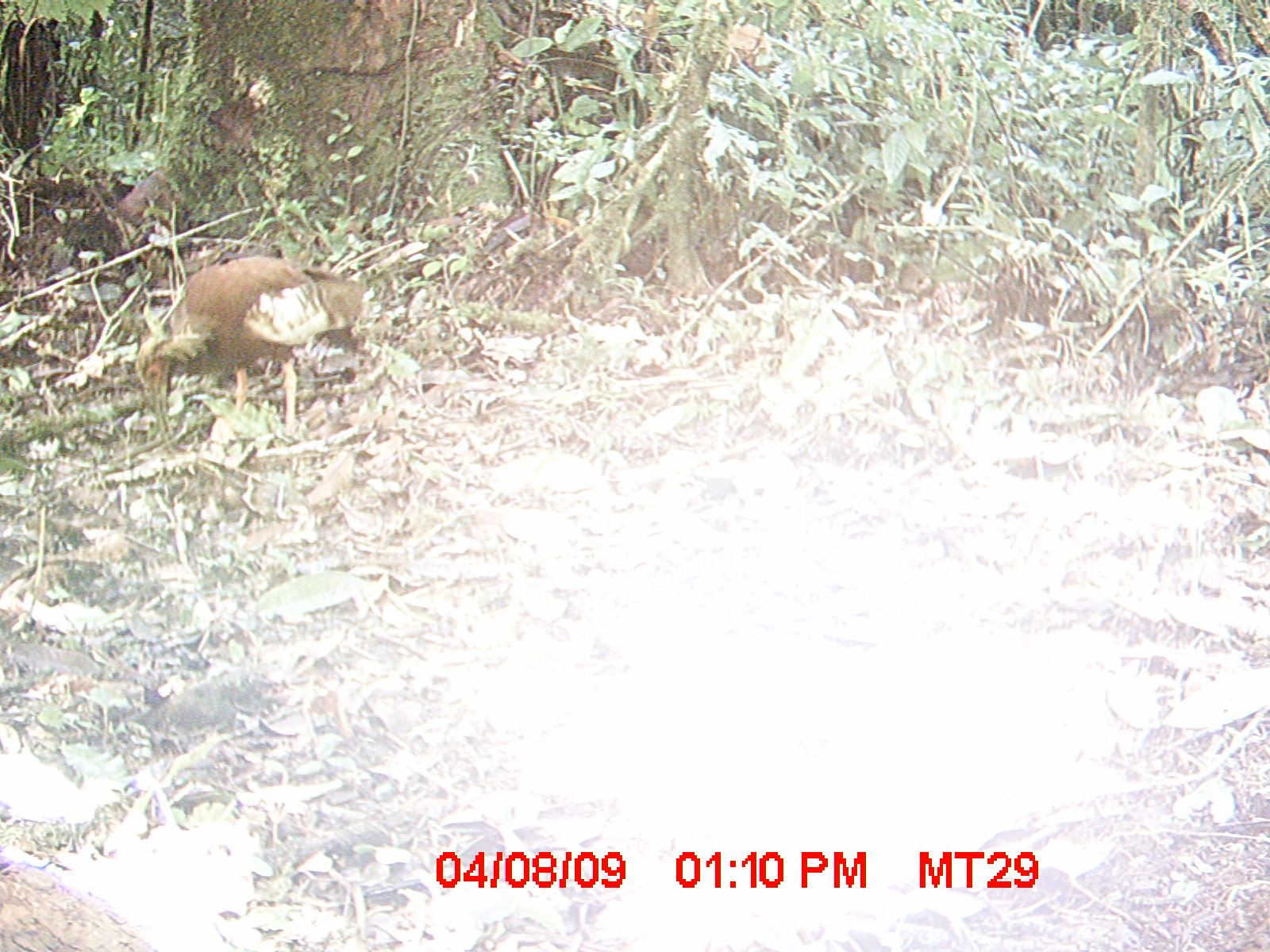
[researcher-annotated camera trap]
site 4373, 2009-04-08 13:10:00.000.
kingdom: Animalia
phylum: Chordata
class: Aves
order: Pelecaniformes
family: Threskiornithidae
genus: Lophotibis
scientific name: Lophotibis cristata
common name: madagascar ibis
Lophotibis cristata (madagascar ibis), count 1.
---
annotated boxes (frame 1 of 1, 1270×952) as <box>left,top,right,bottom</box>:
lophotibis cristata: <box>132,252,364,452</box>